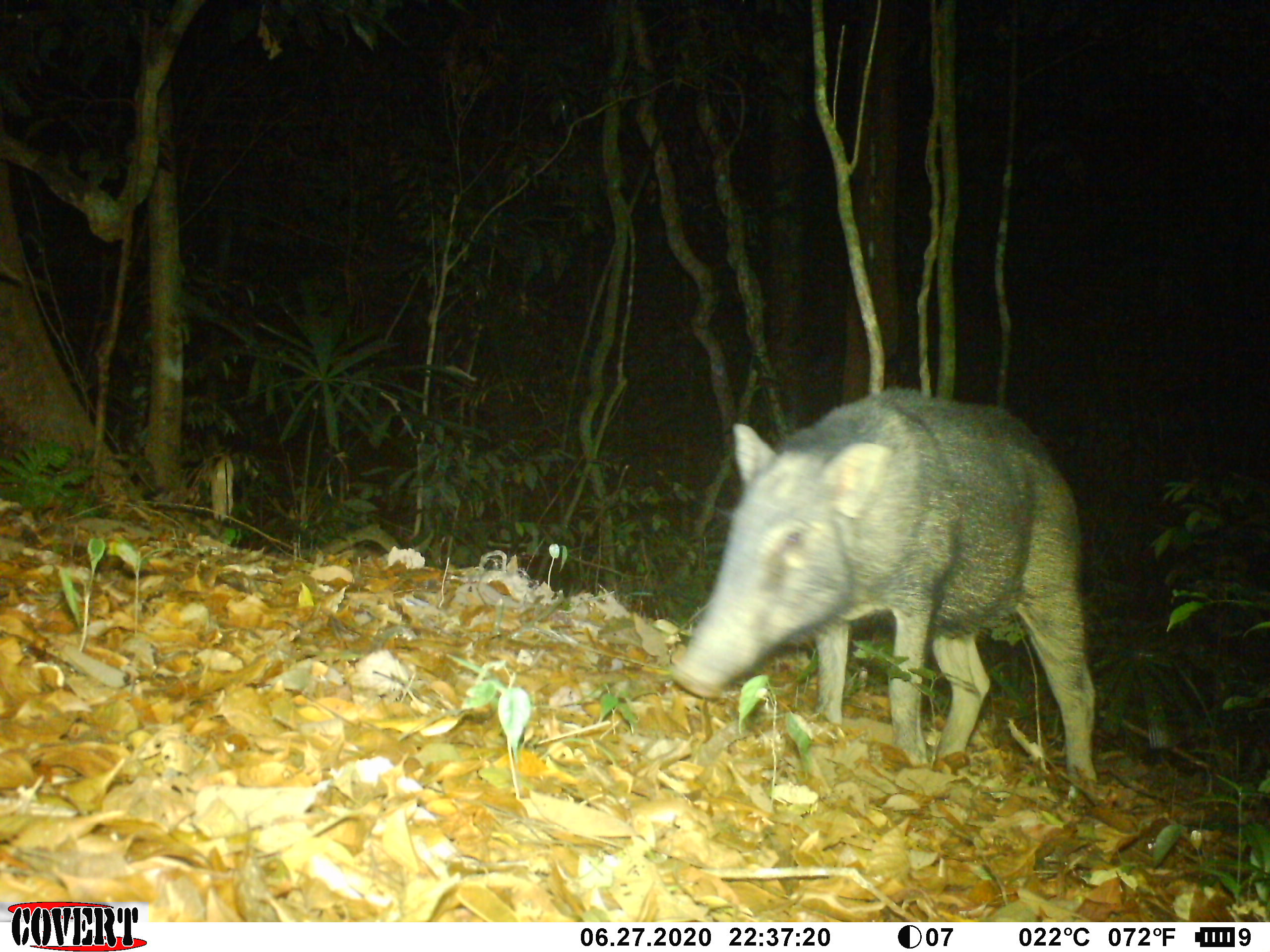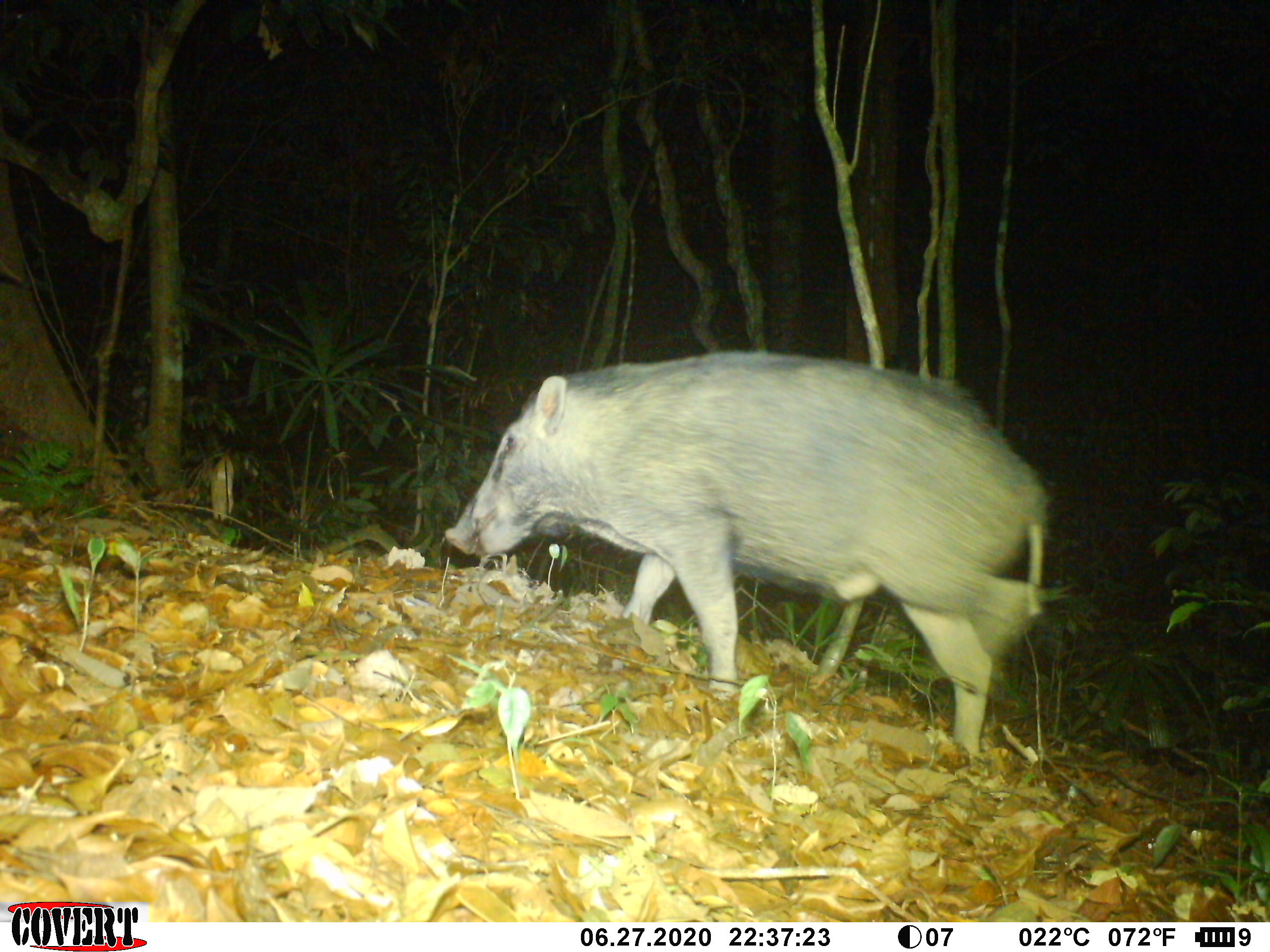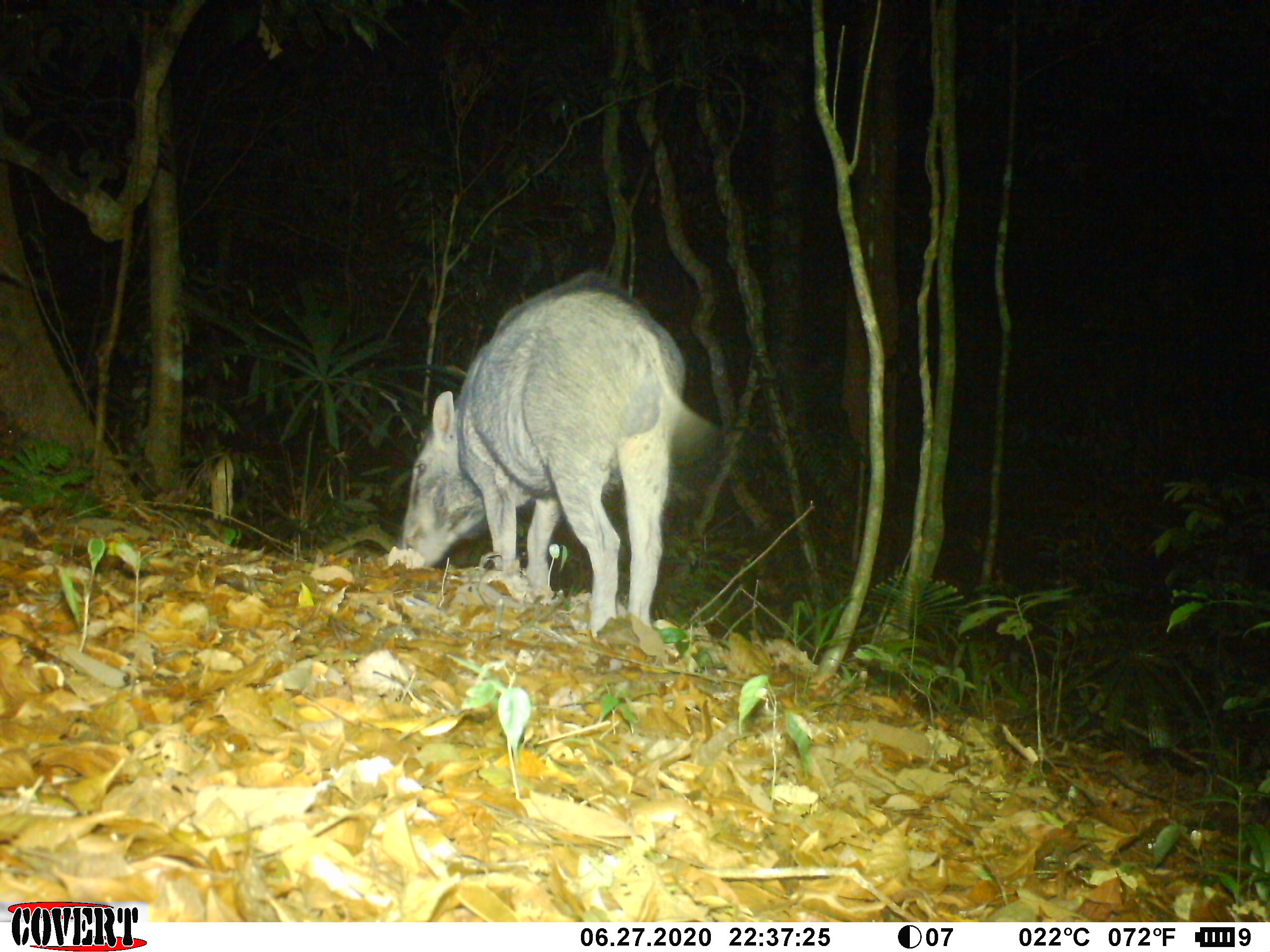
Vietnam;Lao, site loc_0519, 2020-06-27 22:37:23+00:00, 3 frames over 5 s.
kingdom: Animalia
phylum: Chordata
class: Mammalia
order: Artiodactyla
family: Suidae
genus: Sus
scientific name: Sus scrofa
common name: eurasian wild pig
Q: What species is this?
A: Eurasian wild pig (Sus scrofa).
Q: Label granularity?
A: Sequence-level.